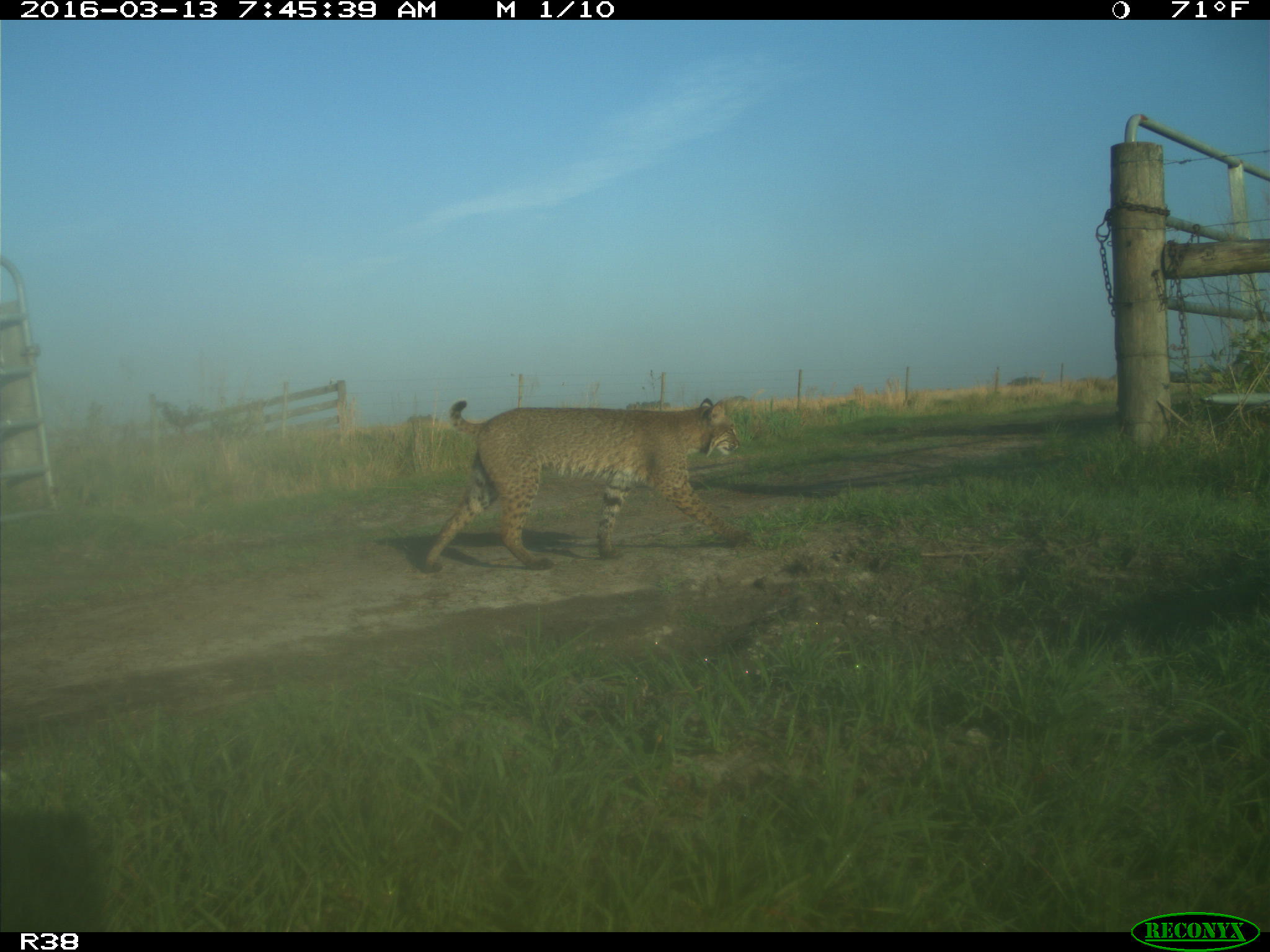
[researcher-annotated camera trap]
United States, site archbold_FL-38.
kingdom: Animalia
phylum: Chordata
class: Mammalia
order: Carnivora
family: Felidae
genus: Lynx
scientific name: Lynx rufus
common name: bobcat